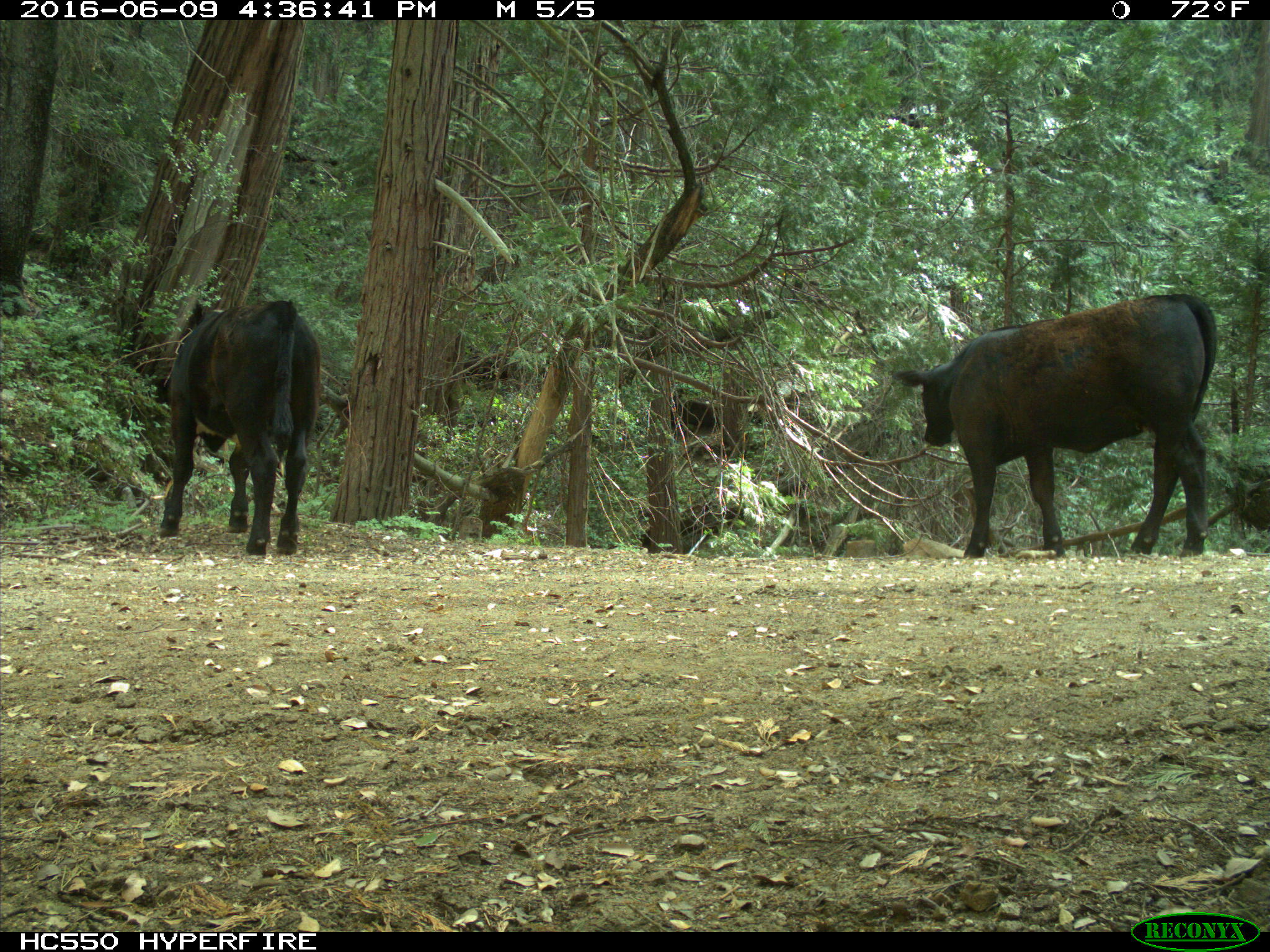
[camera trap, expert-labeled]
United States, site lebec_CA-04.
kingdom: Animalia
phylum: Chordata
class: Mammalia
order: Artiodactyla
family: Bovidae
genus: Bos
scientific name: Bos taurus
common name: domestic cow